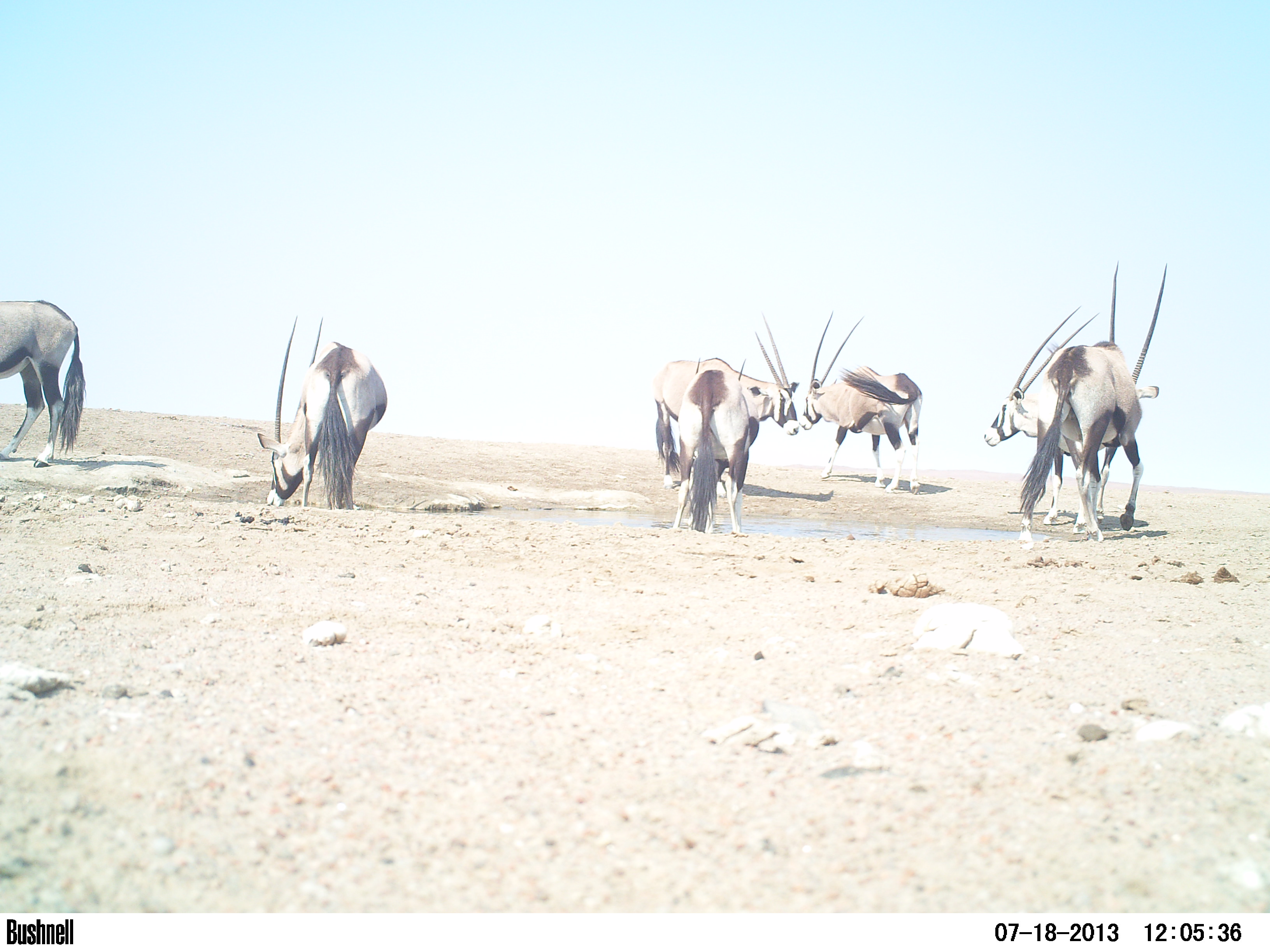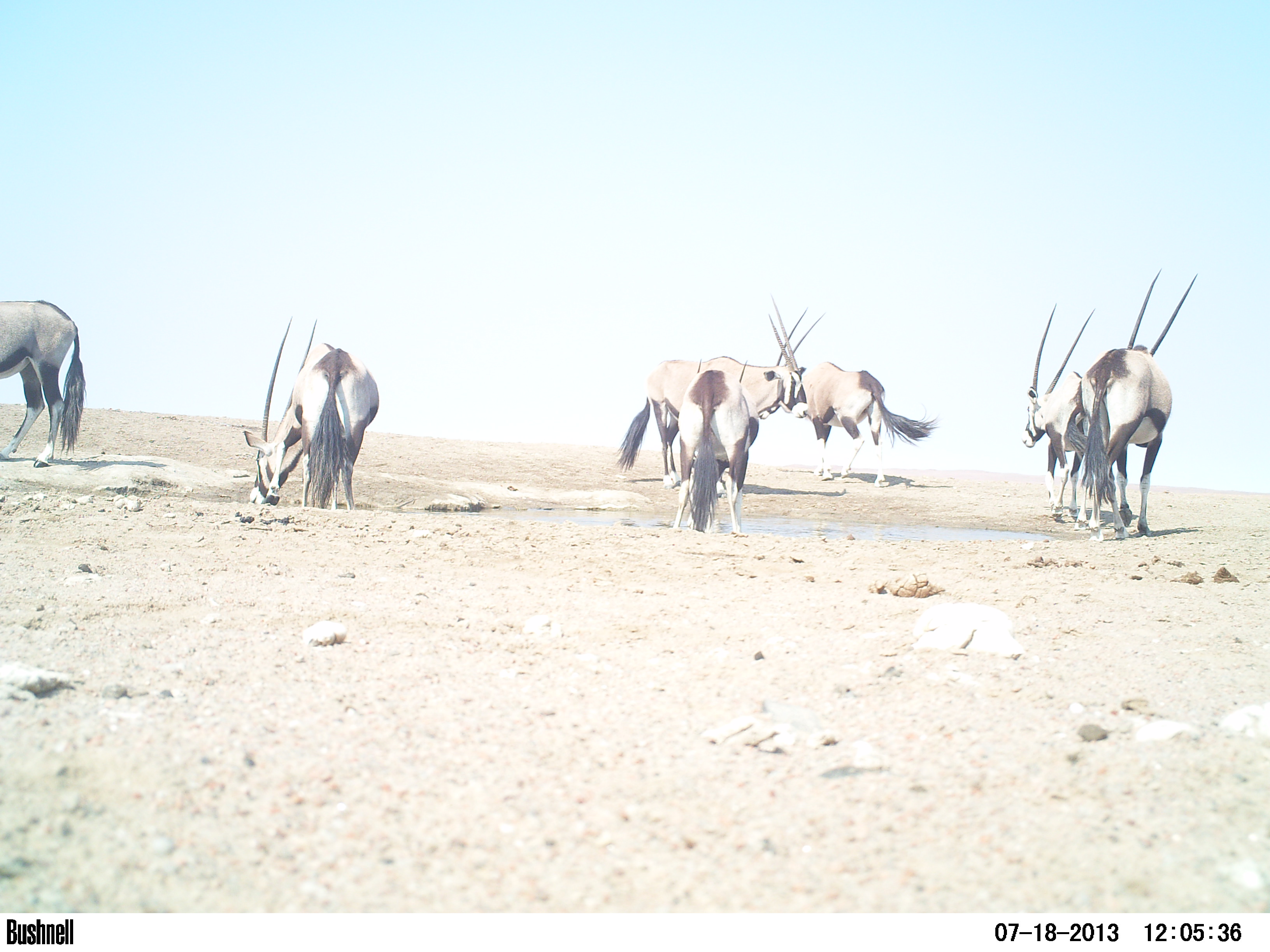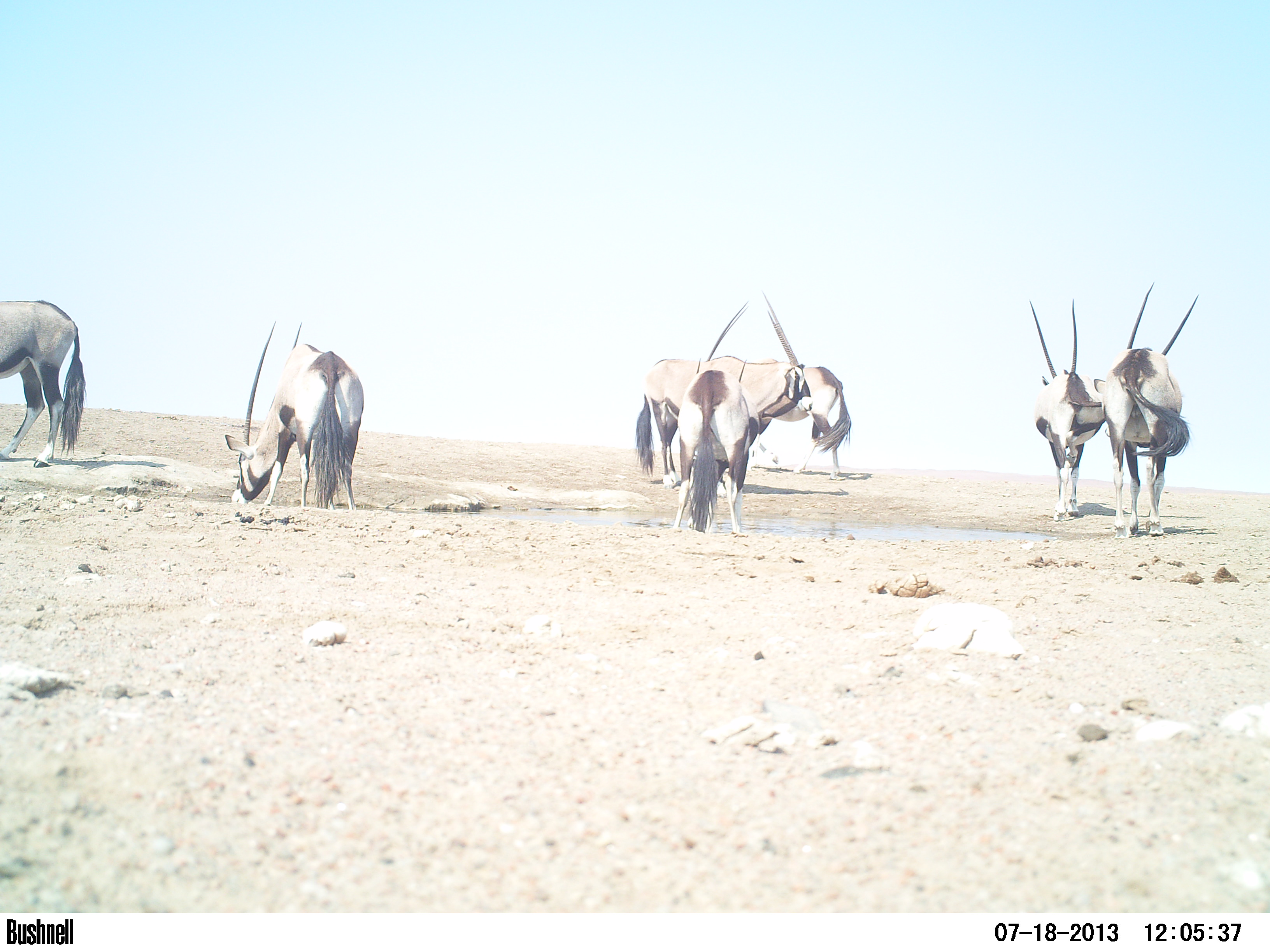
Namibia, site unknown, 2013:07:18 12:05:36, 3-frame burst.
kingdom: Animalia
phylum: Chordata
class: Mammalia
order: Artiodactyla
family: Bovidae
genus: Oryx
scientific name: Oryx gazella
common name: gemsbok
Oryx gazella (gemsbok).